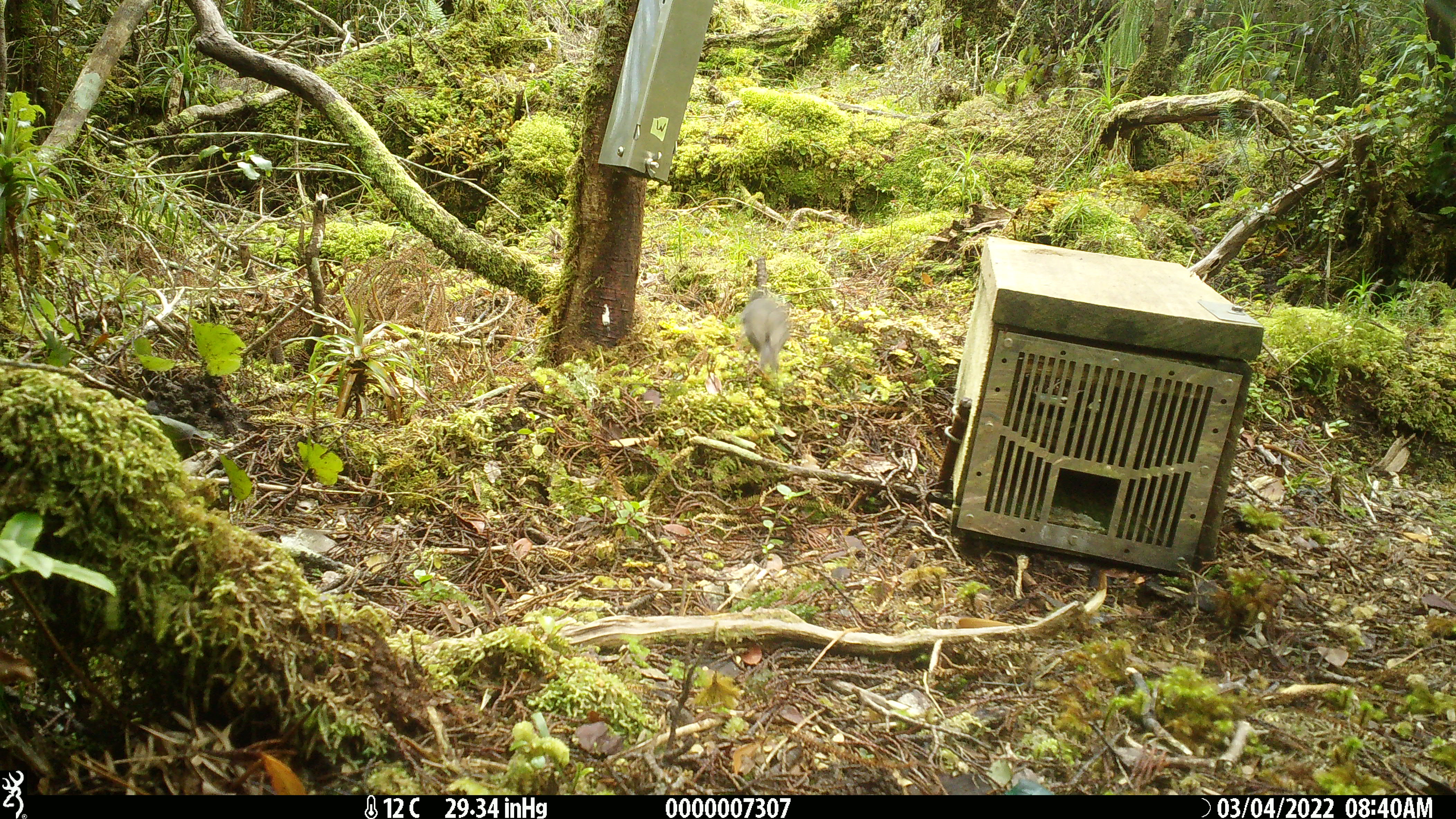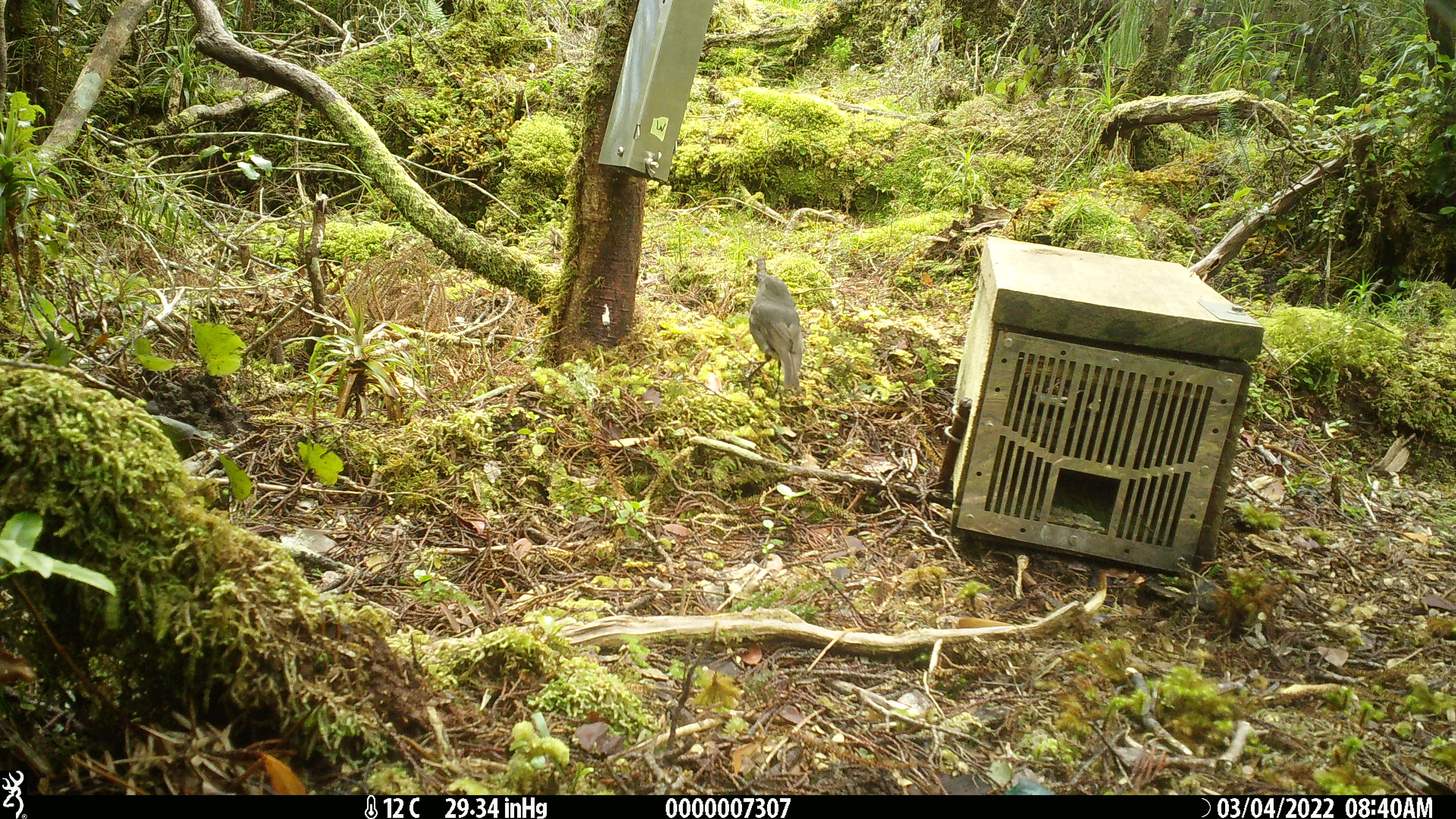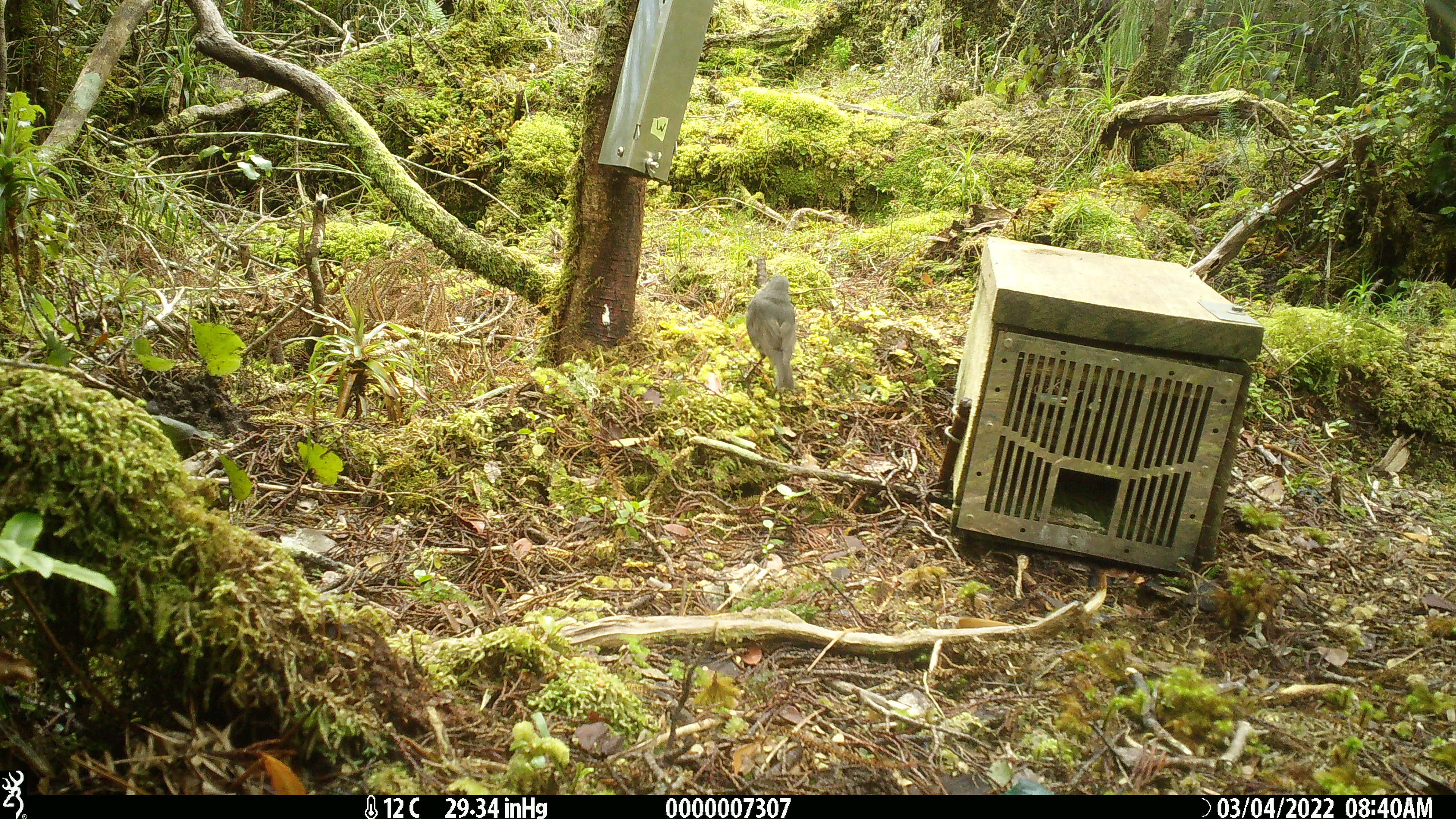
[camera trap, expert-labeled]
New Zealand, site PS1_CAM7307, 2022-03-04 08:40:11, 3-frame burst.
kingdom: Animalia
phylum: Chordata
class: Aves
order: Passeriformes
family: Petroicidae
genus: Petroica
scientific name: Petroica australis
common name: new zealand robin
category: robin